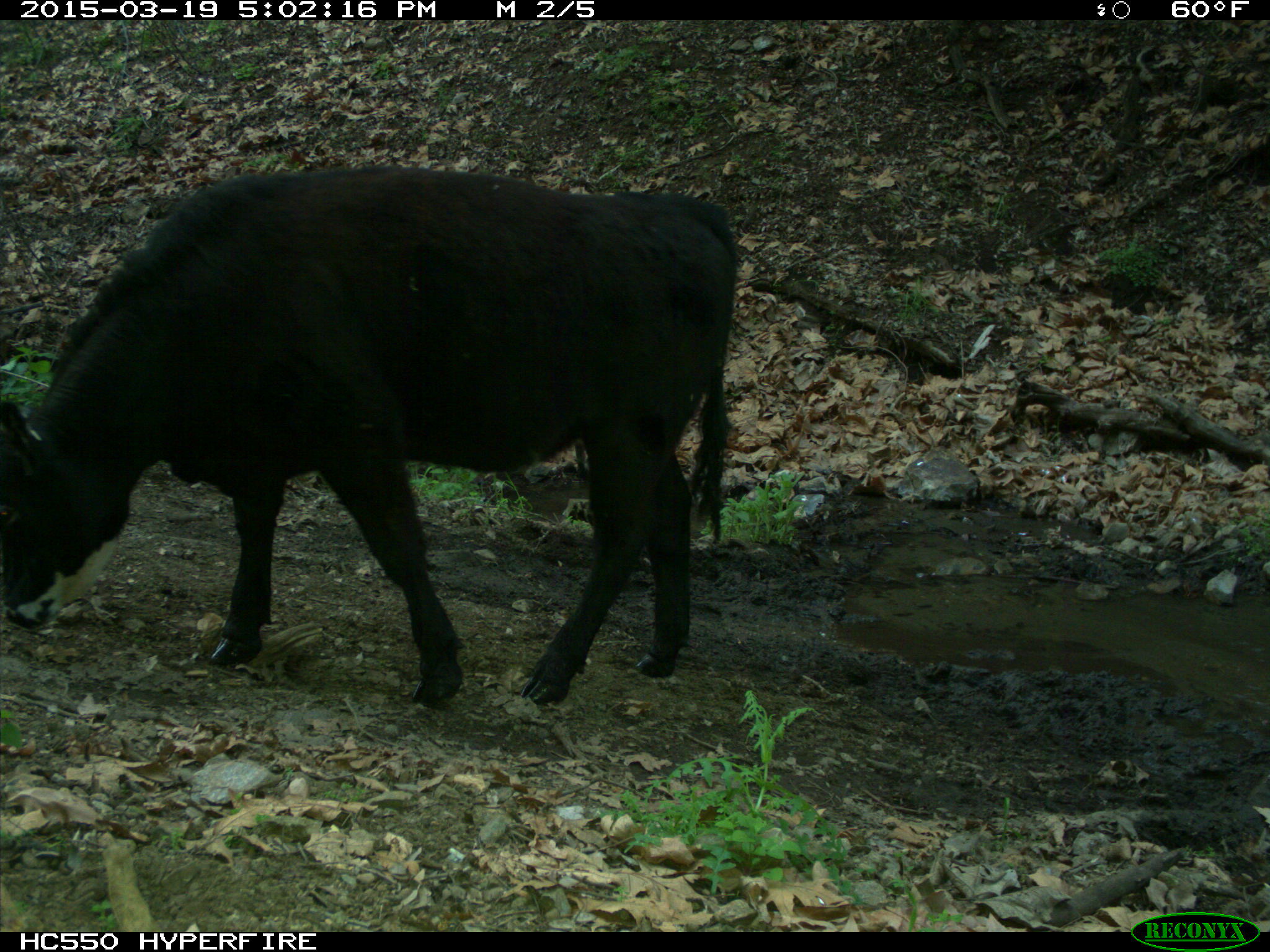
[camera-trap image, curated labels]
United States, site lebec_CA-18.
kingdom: Animalia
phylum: Chordata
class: Mammalia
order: Artiodactyla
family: Bovidae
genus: Bos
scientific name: Bos taurus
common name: domestic cow